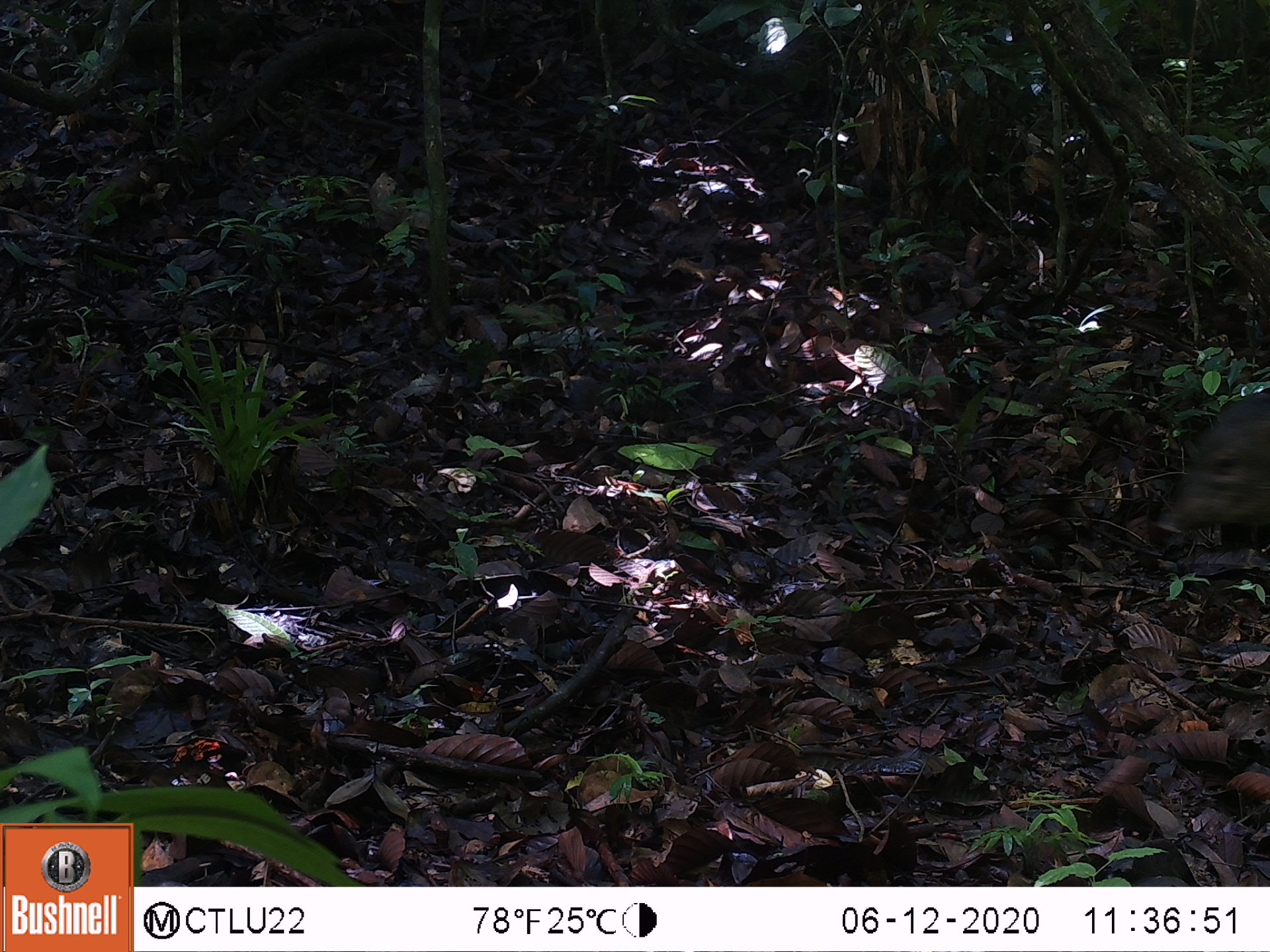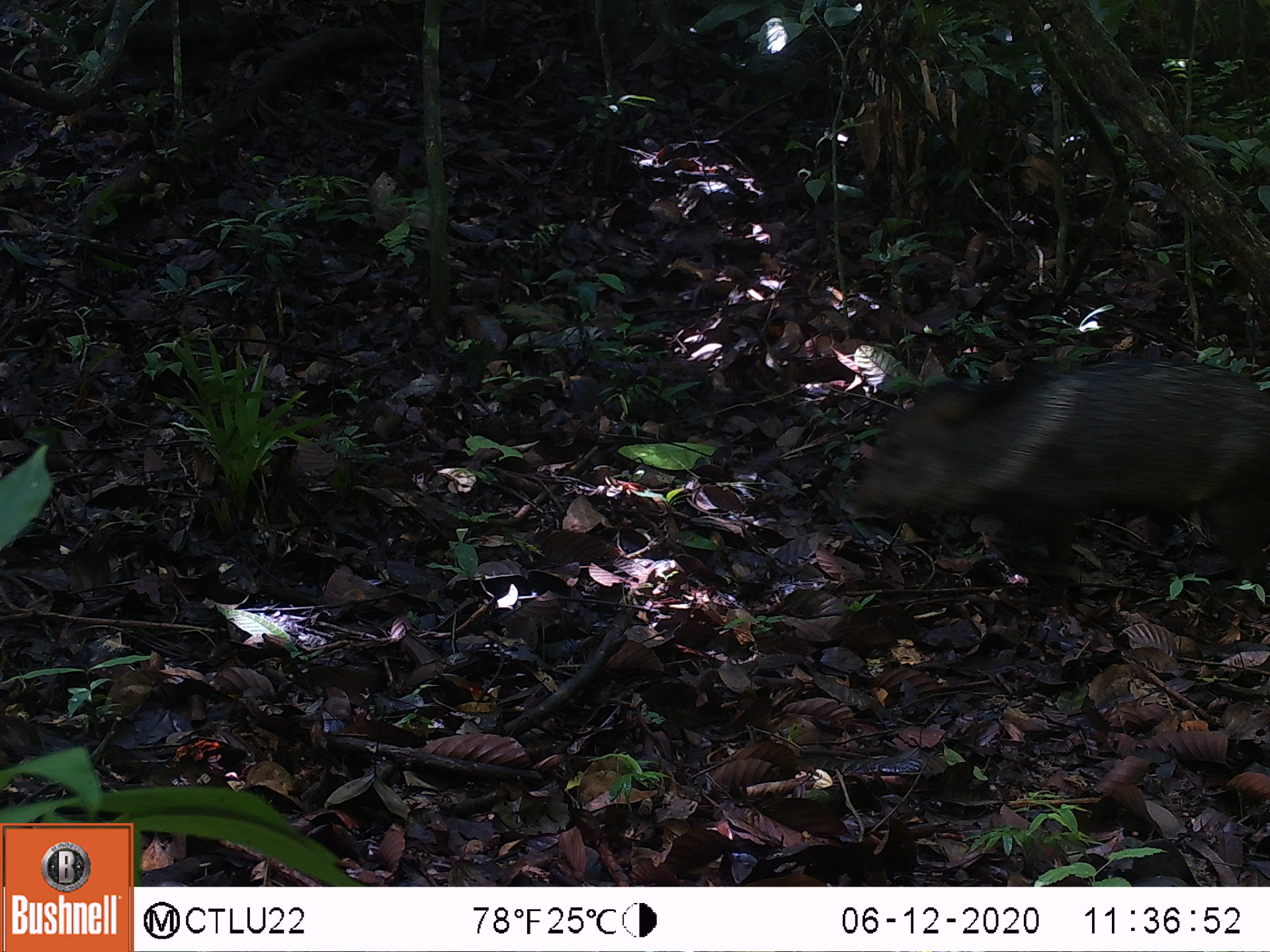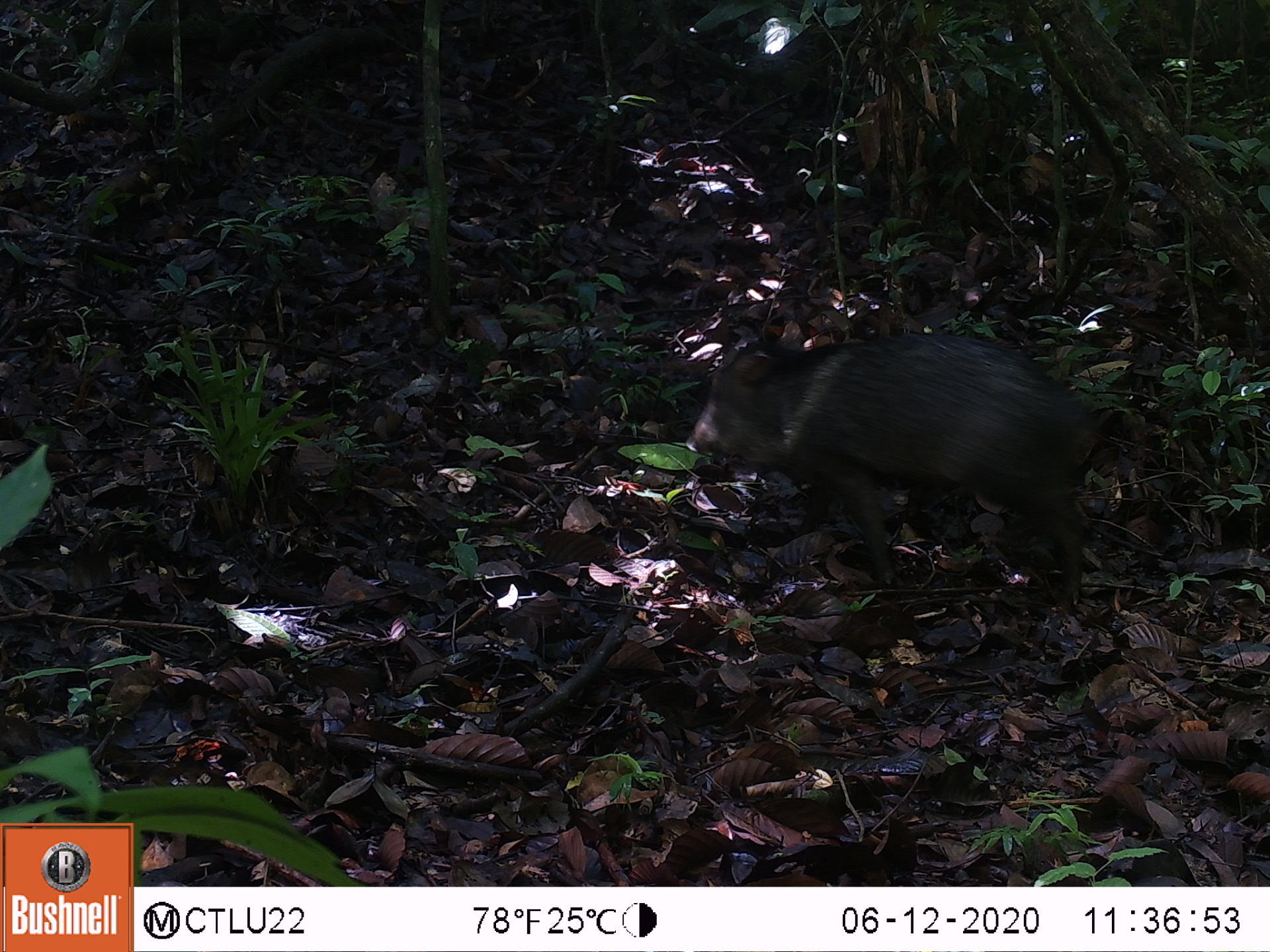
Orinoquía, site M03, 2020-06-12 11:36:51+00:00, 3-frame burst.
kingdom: Animalia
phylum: Chordata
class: Mammalia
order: Artiodactyla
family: Tayassuidae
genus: Pecari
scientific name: Pecari tajacu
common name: collared peccary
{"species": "collared peccary (Pecari tajacu)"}